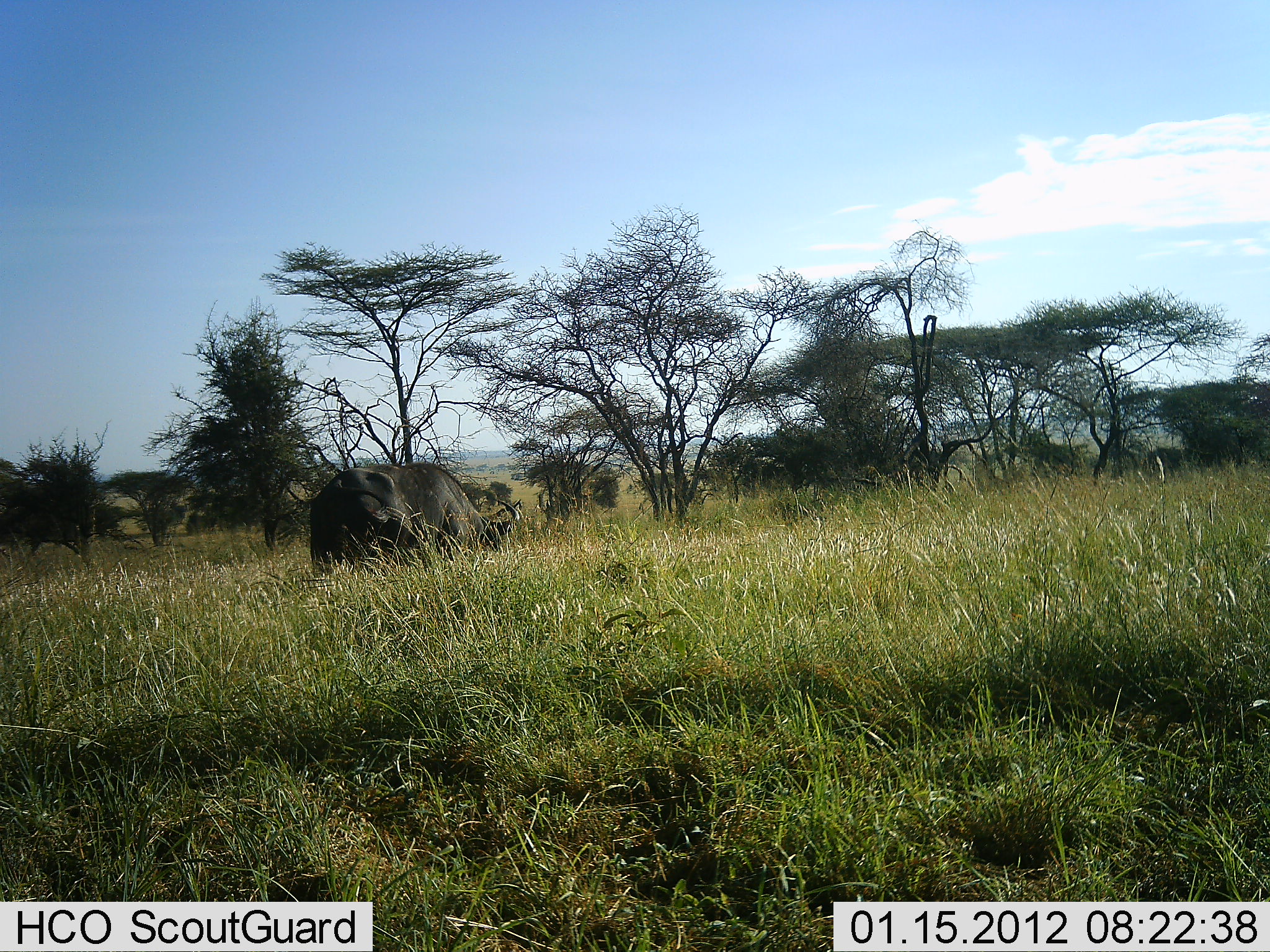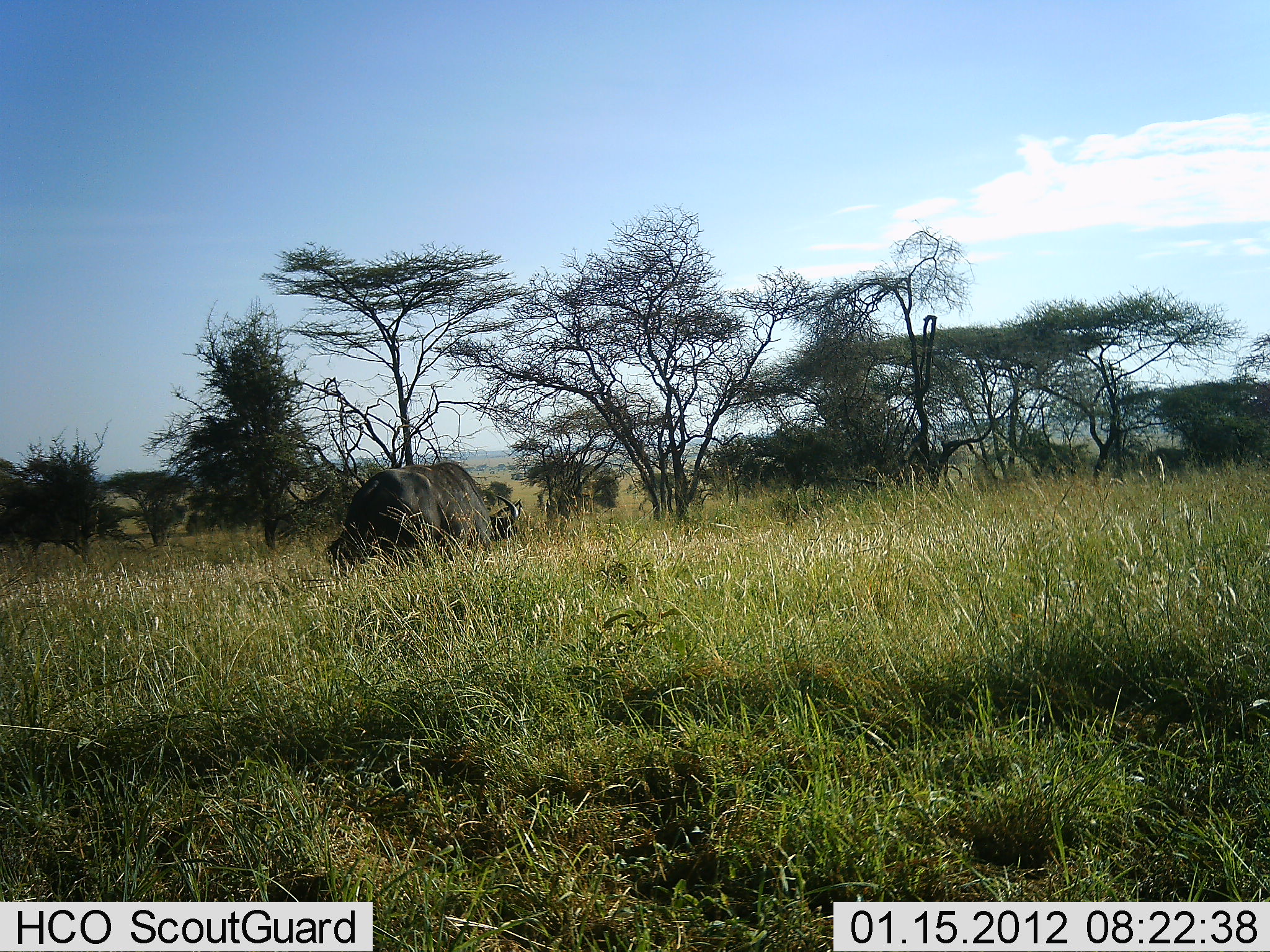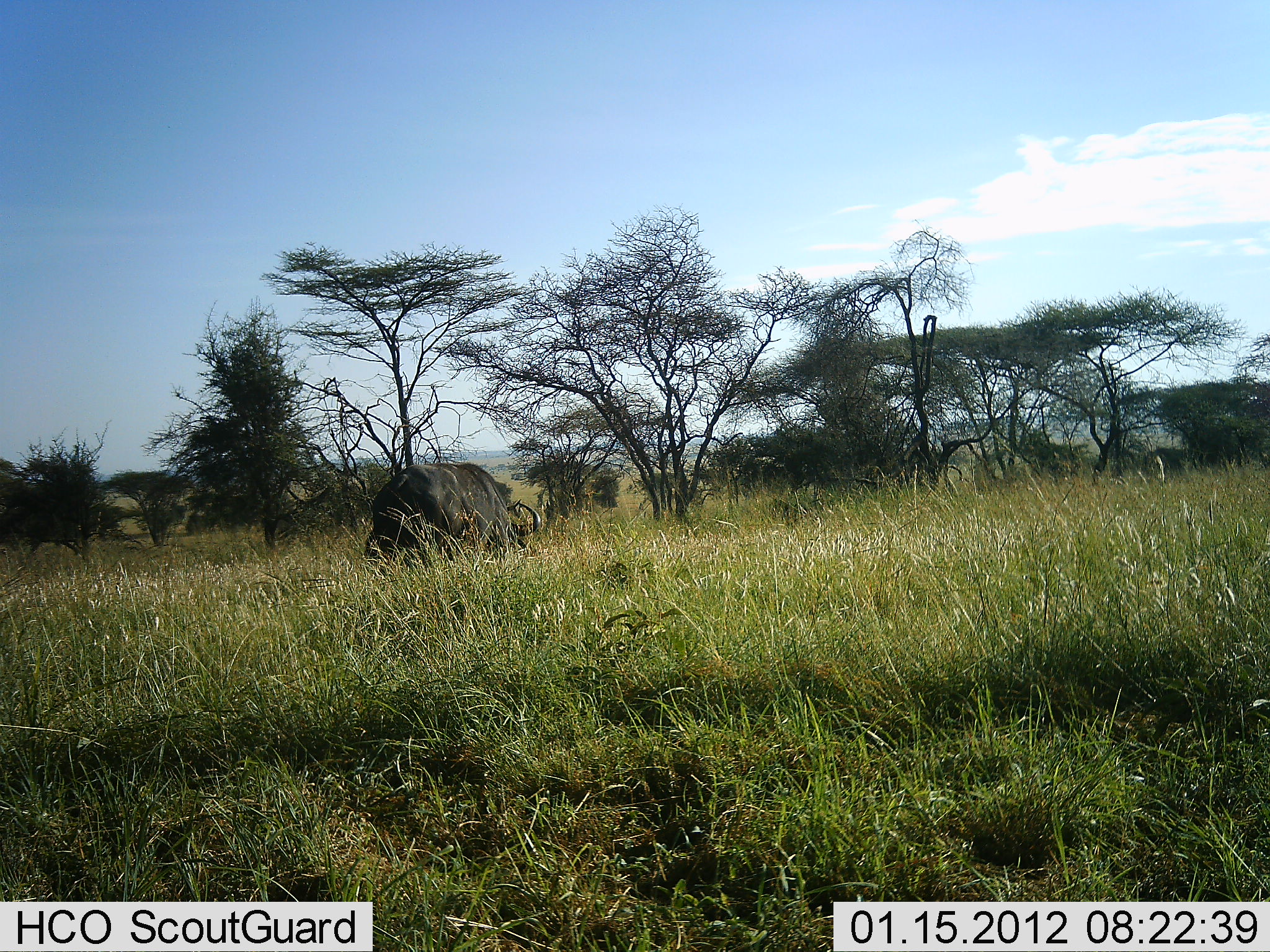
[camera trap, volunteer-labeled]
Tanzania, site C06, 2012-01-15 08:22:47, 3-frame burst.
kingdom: Animalia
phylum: Chordata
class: Mammalia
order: Artiodactyla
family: Bovidae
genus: Syncerus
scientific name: Syncerus caffer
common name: cape buffalo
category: buffalo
Buffalo (cape buffalo) (Syncerus caffer), count 1. Behavior (volunteer vote fractions): standing 0%, resting 0%, moving 78%, interacting 0%. Young present (vote fraction): 0%. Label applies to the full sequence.